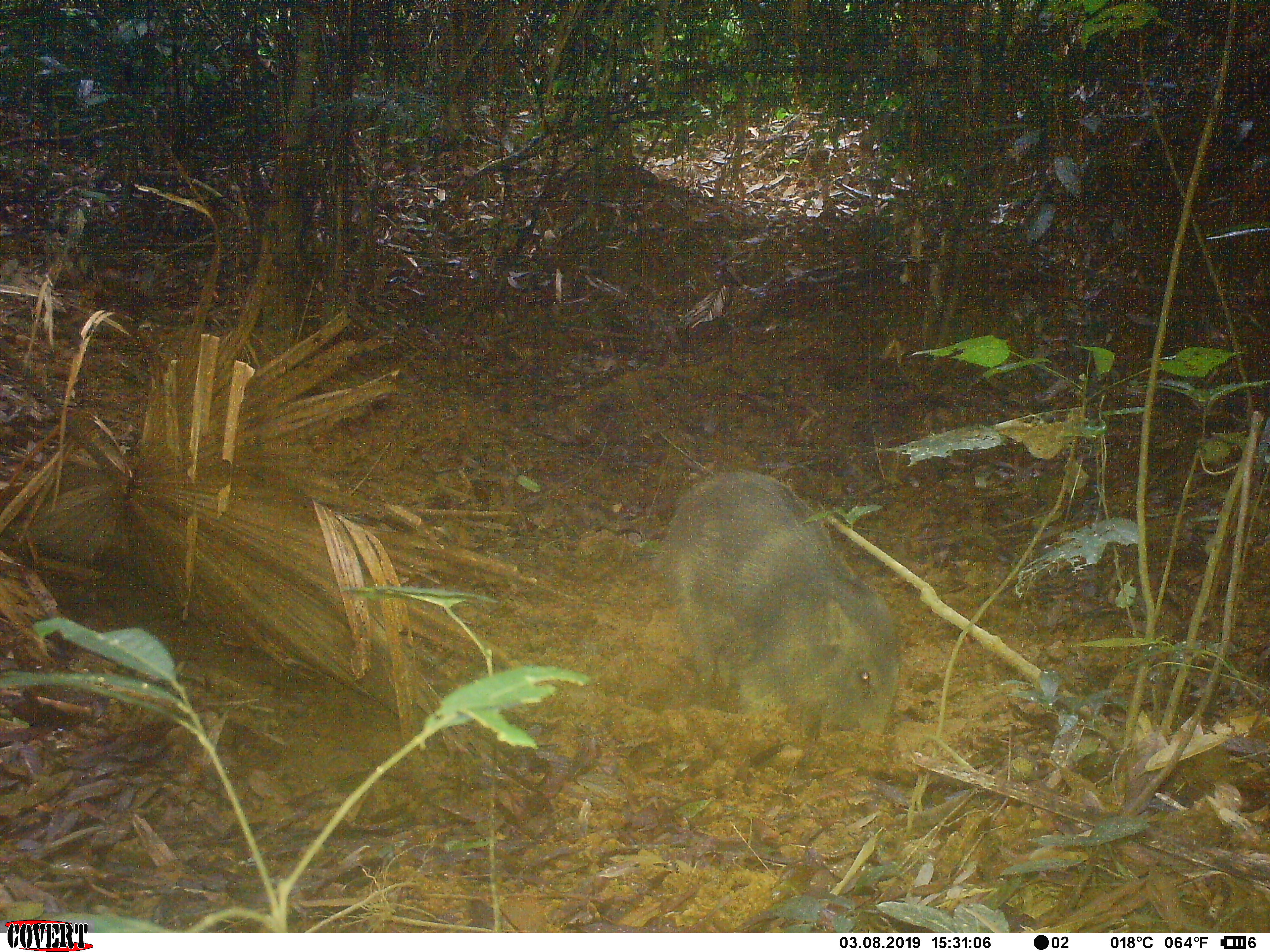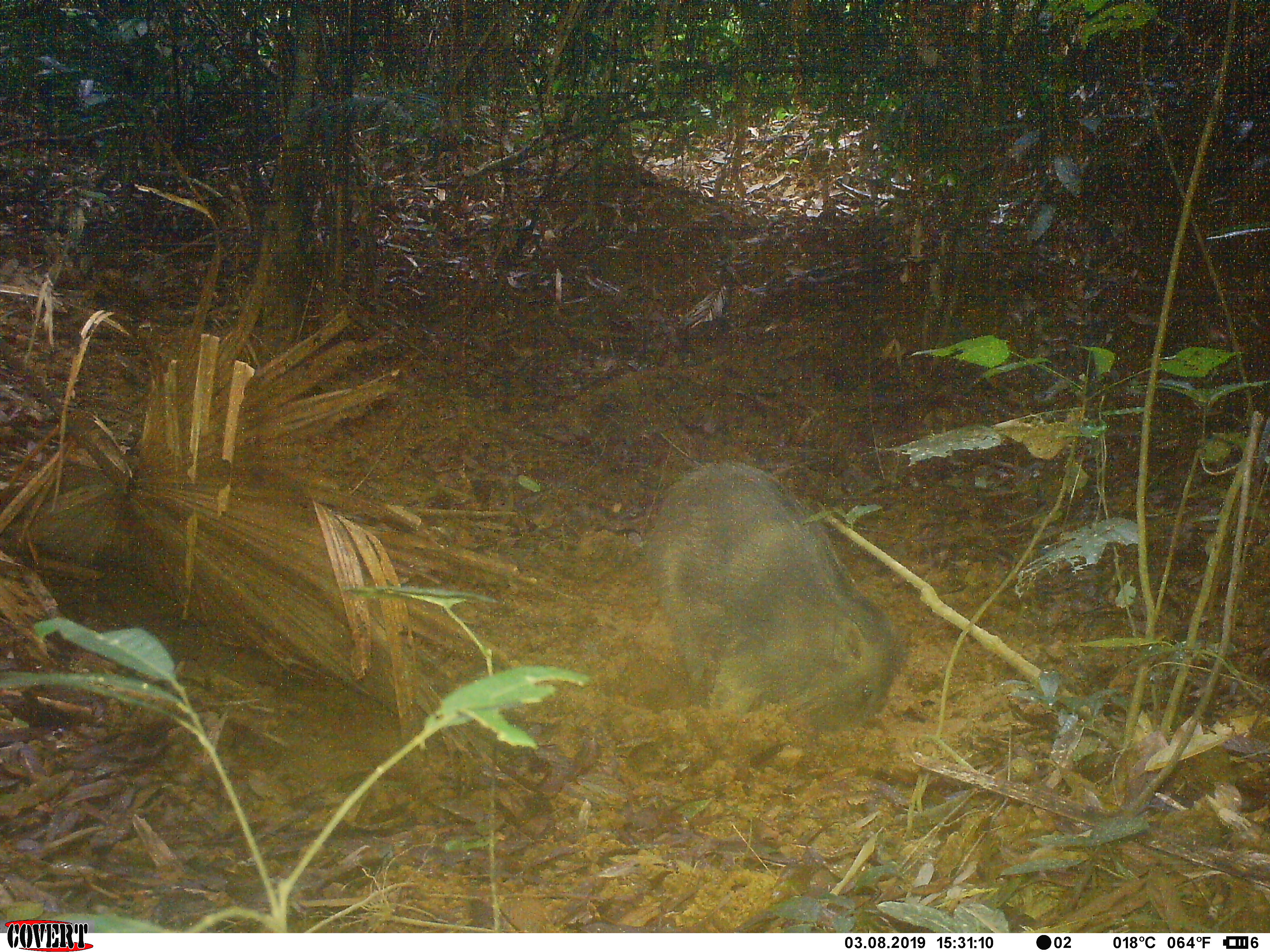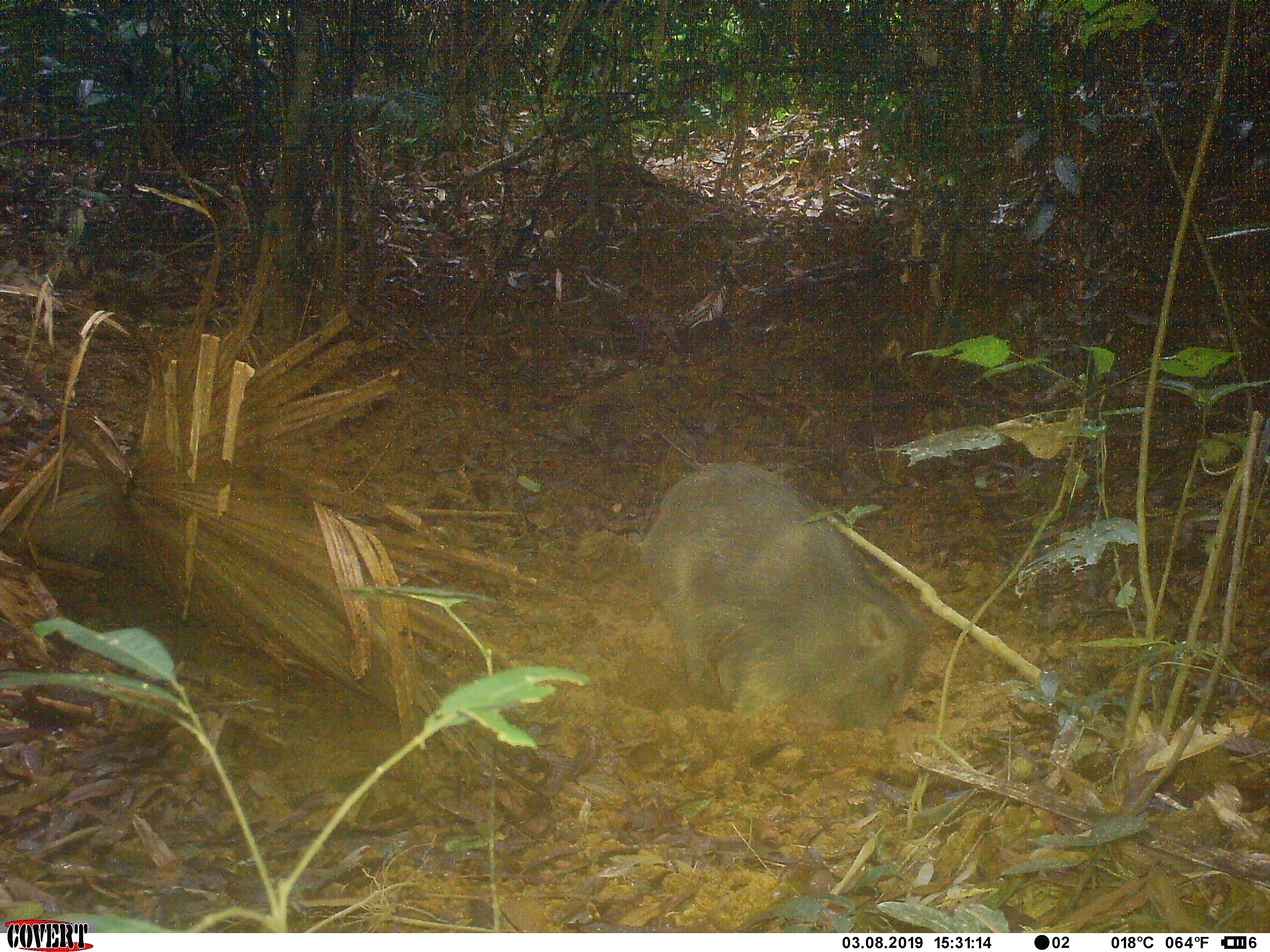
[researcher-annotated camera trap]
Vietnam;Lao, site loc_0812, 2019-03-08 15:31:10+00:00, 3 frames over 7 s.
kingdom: Animalia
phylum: Chordata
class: Mammalia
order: Artiodactyla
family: Suidae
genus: Sus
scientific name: Sus scrofa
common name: eurasian wild pig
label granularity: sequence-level